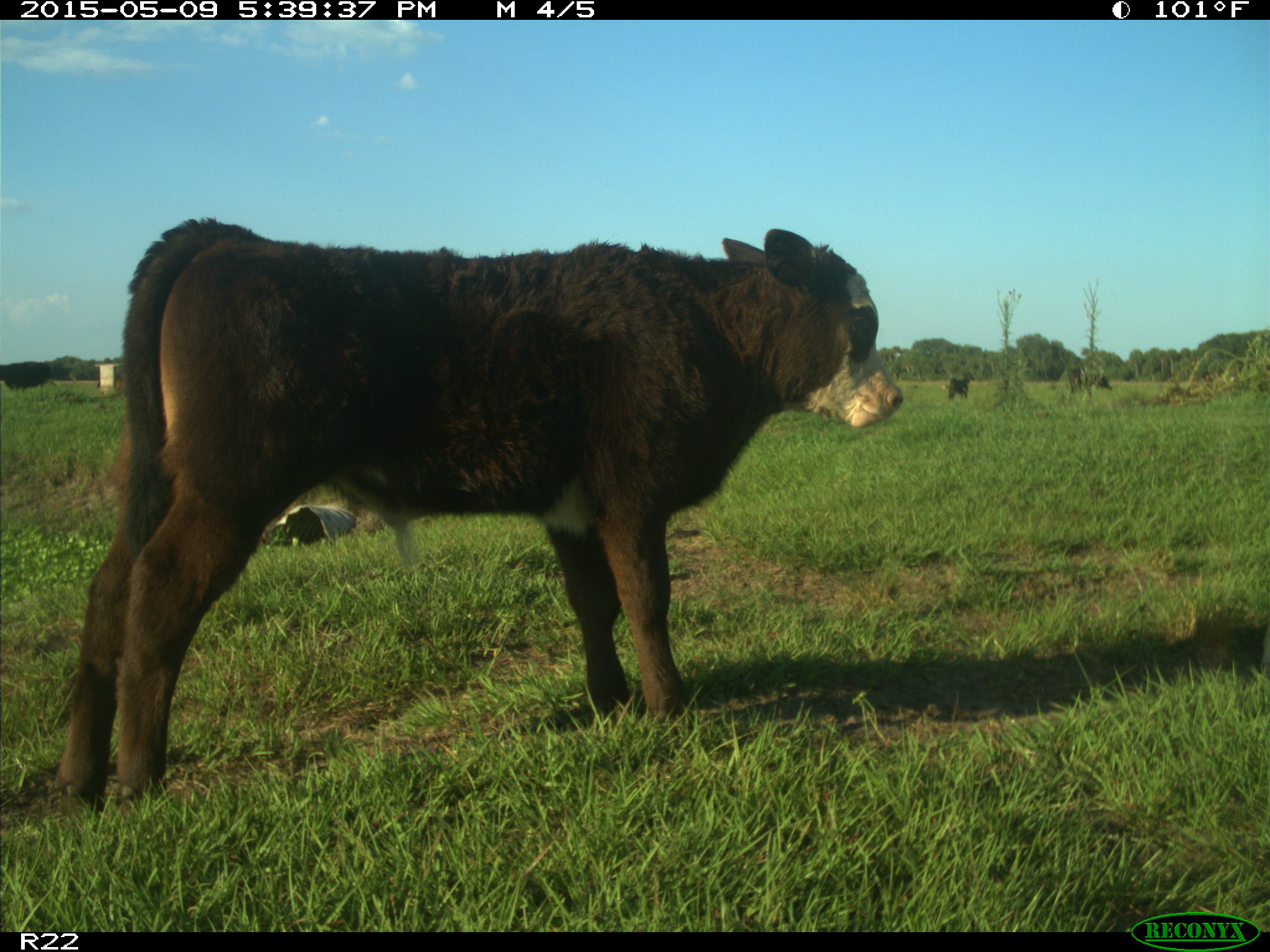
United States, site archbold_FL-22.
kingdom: Animalia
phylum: Chordata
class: Mammalia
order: Artiodactyla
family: Bovidae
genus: Bos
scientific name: Bos taurus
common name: domestic cow